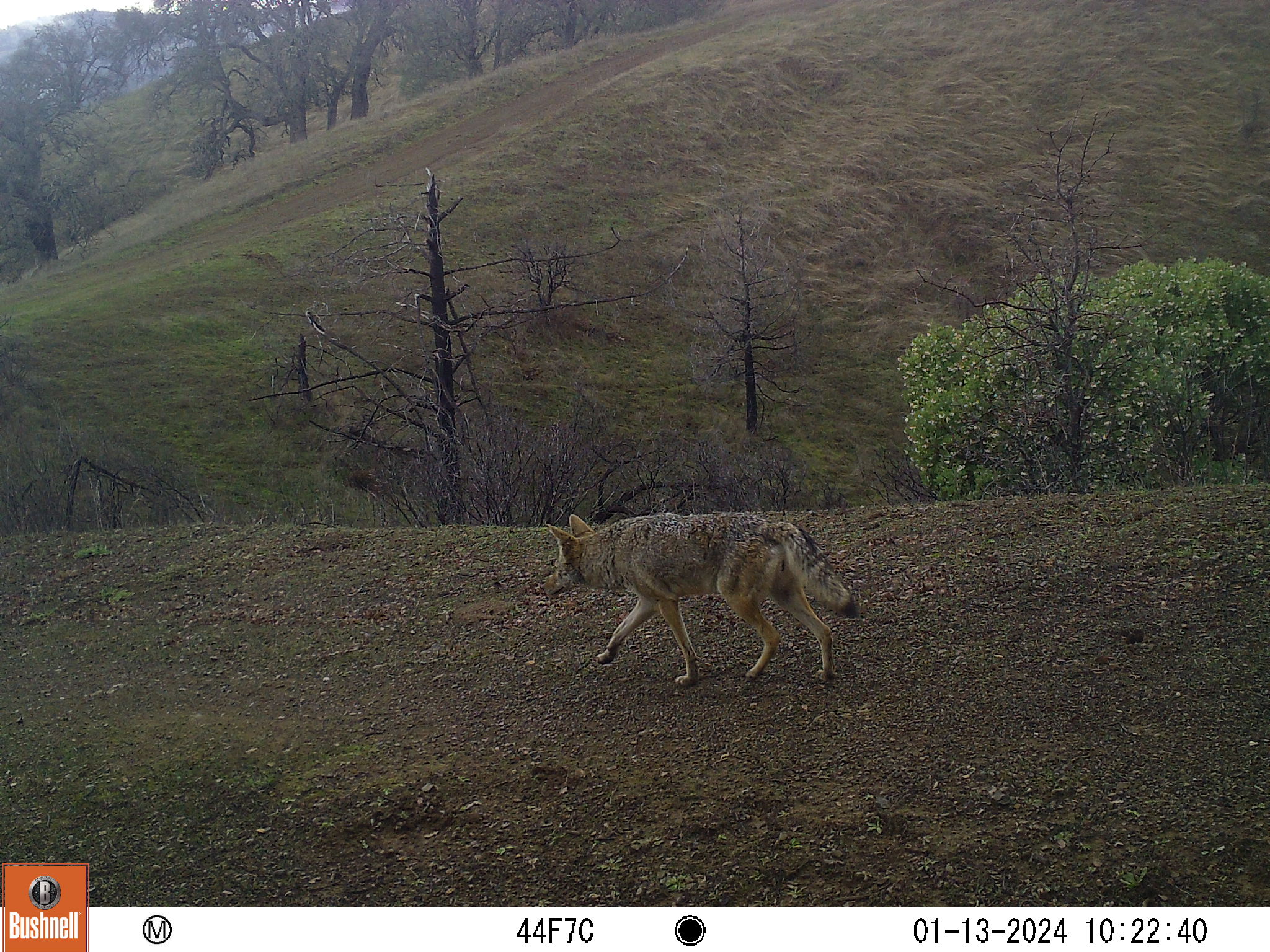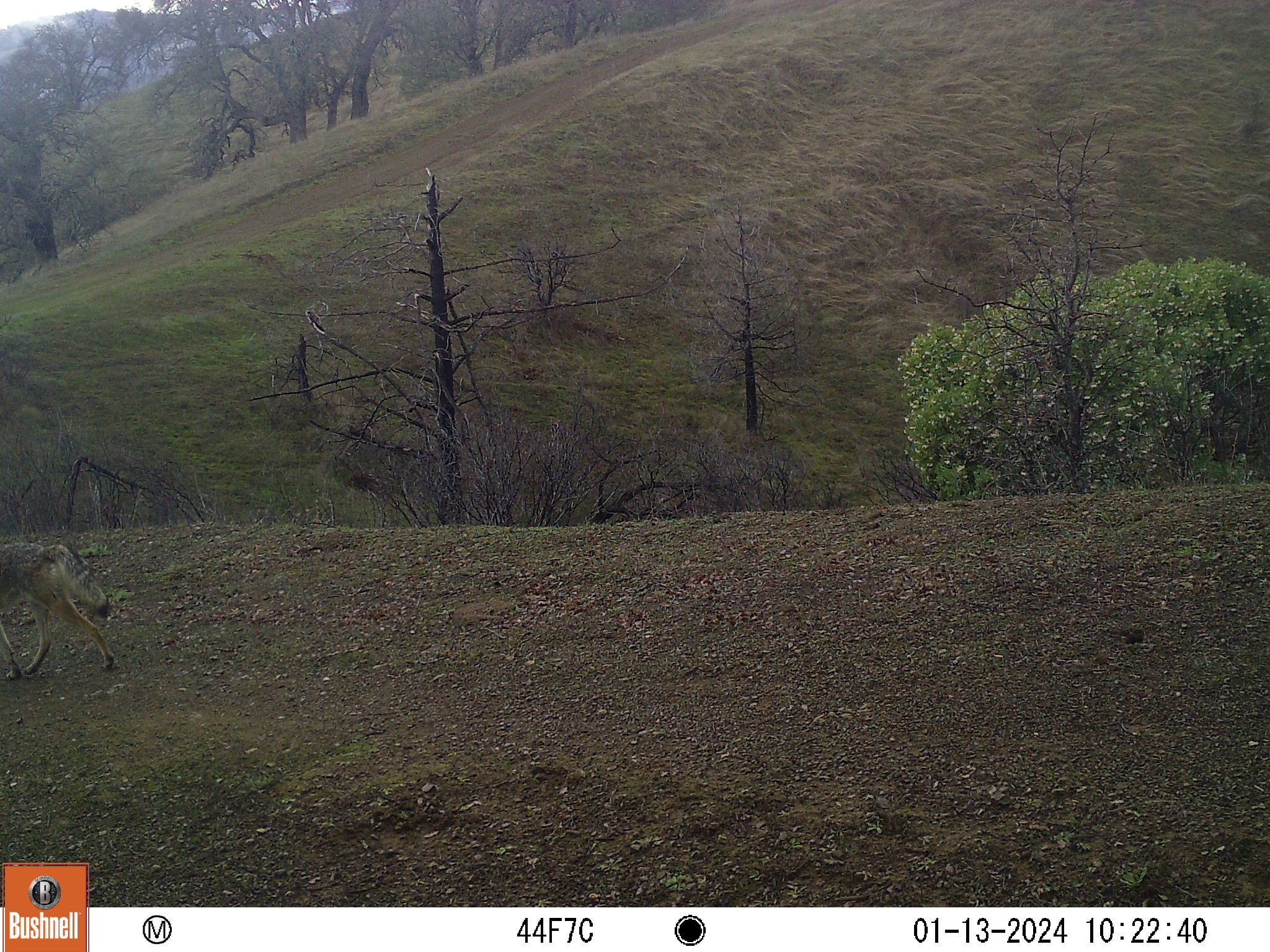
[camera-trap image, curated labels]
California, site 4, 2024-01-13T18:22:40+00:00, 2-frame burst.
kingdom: Animalia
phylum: Chordata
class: Mammalia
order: Carnivora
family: Canidae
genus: Canis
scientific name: Canis latrans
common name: coyote